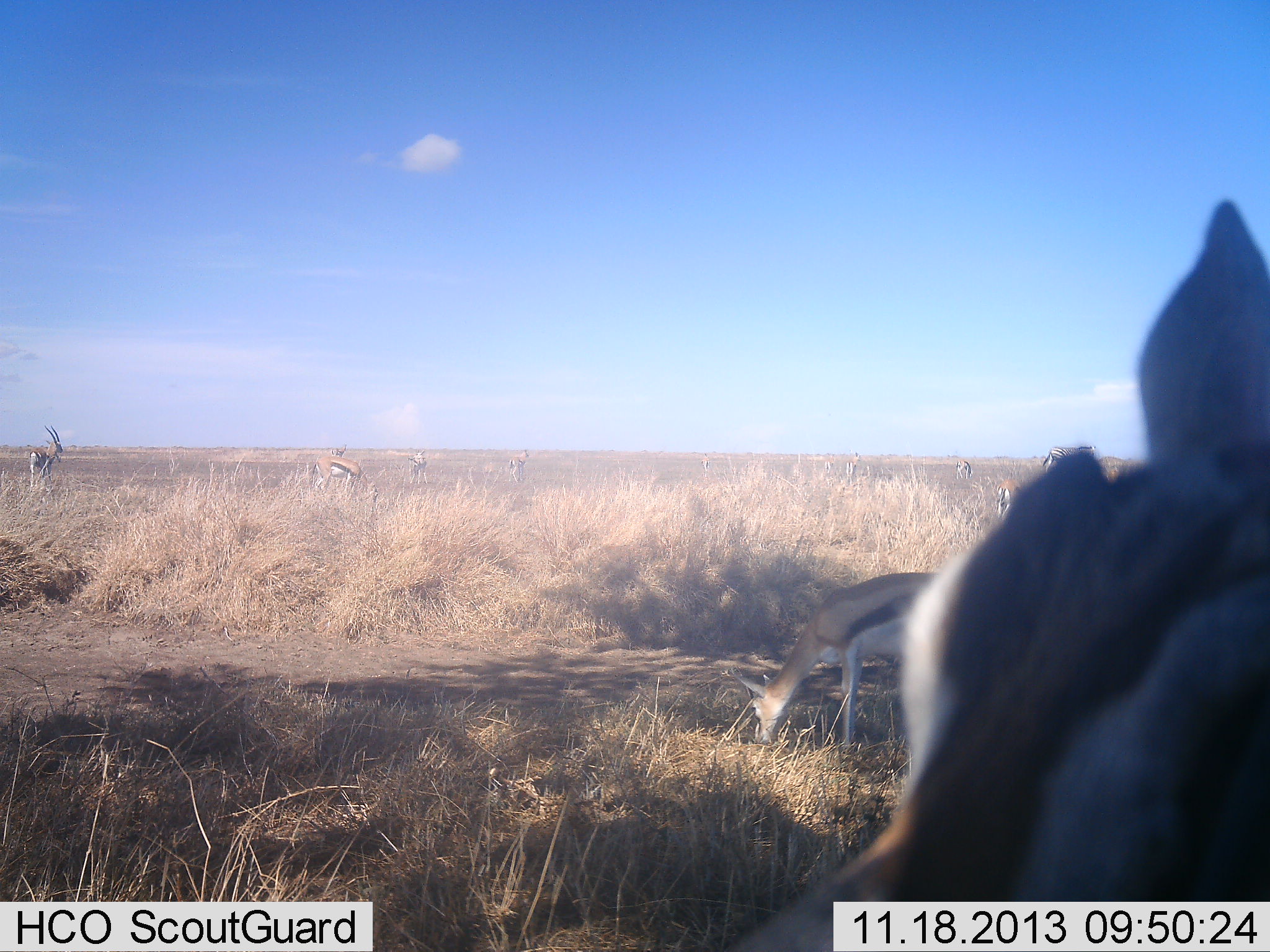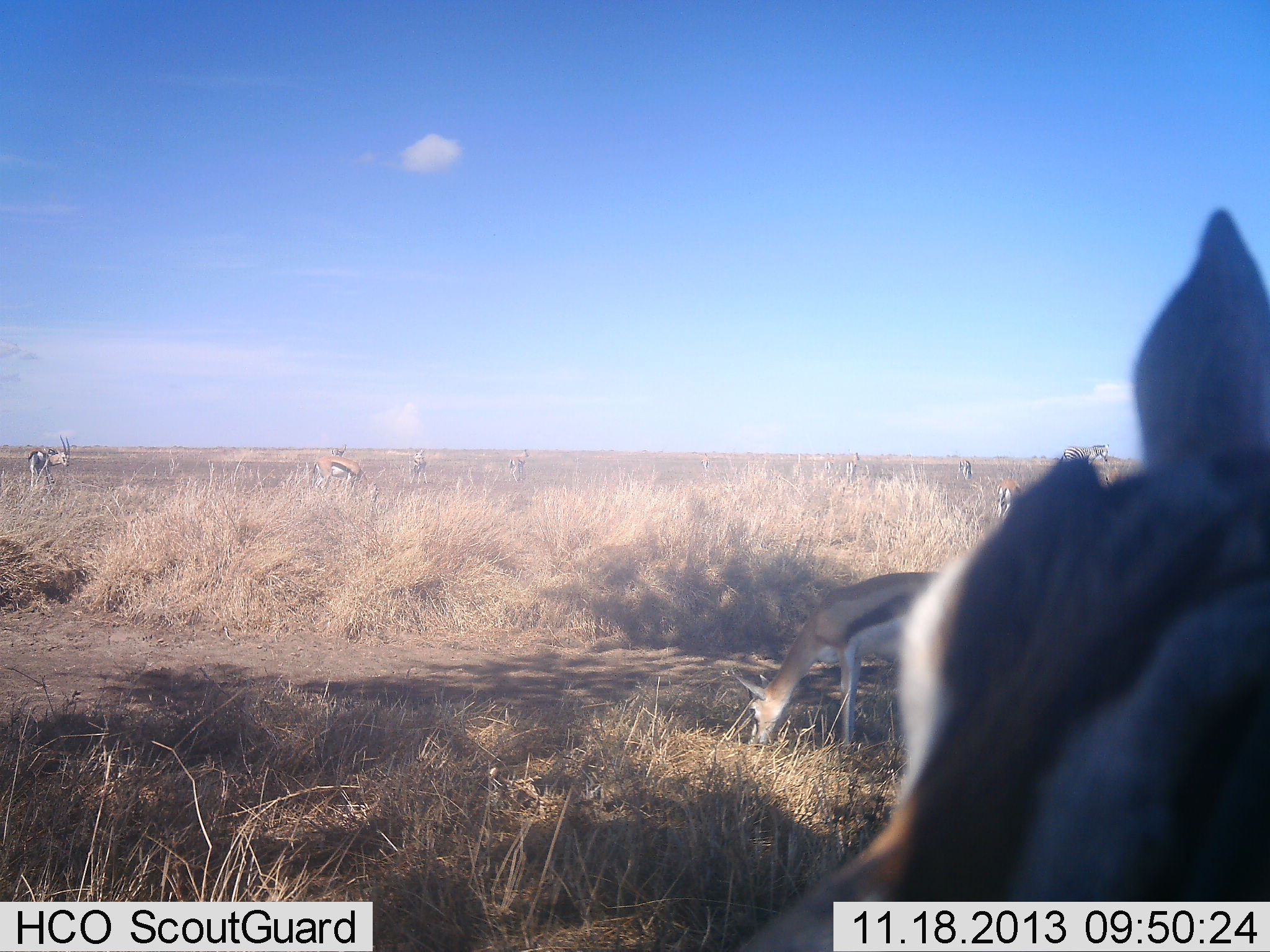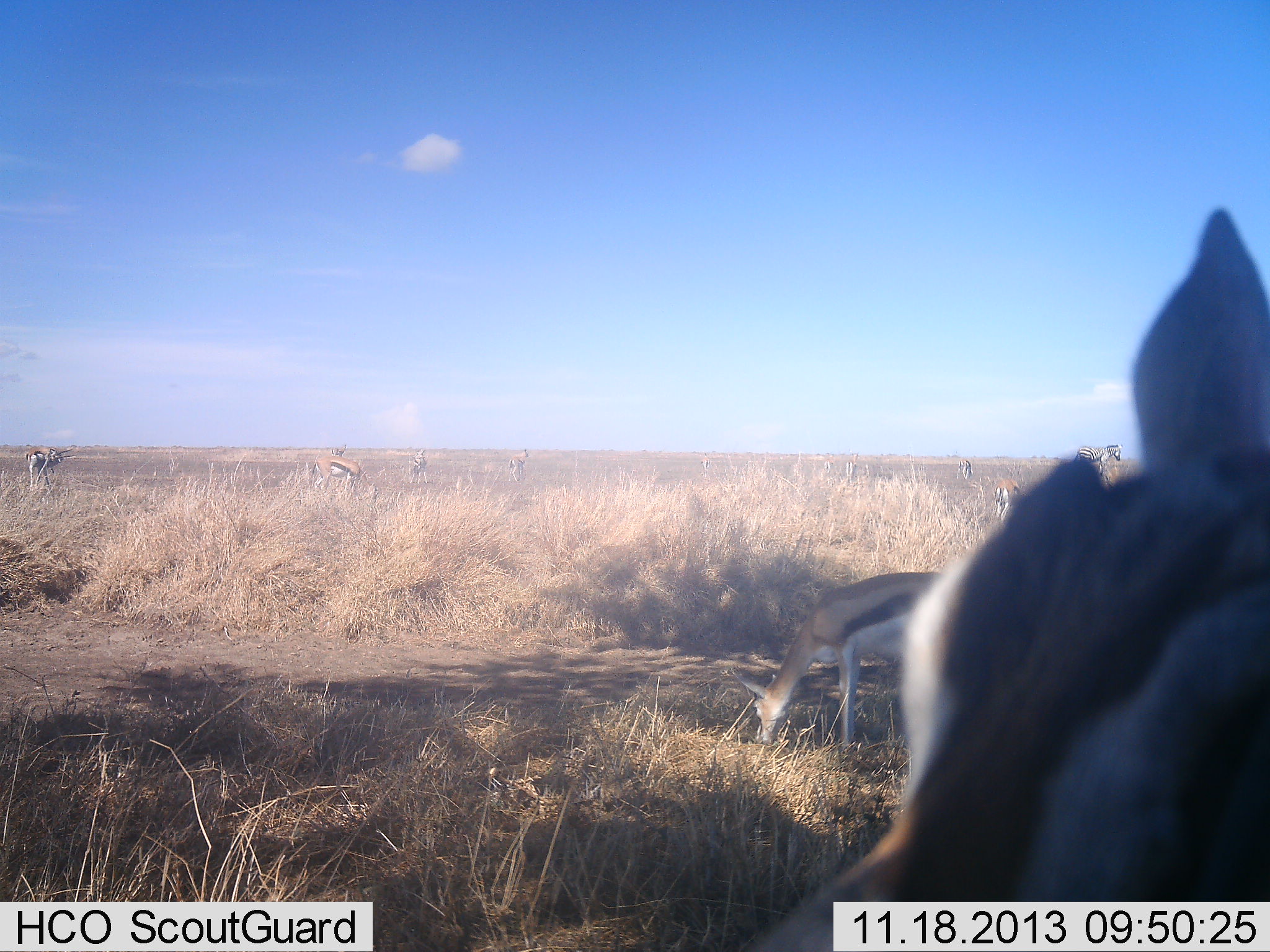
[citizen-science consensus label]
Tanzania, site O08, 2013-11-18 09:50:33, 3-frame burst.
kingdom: Animalia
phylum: Chordata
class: Mammalia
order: Artiodactyla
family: Bovidae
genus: Eudorcas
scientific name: Eudorcas thomsonii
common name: thomson's gazelle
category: gazellethomsons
Gazellethomsons (thomson's gazelle) (Eudorcas thomsonii), count 9. Behavior (volunteer vote fractions): standing 60%, resting 0%, moving 10%, interacting 0%. Young present (vote fraction): 10%. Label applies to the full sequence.